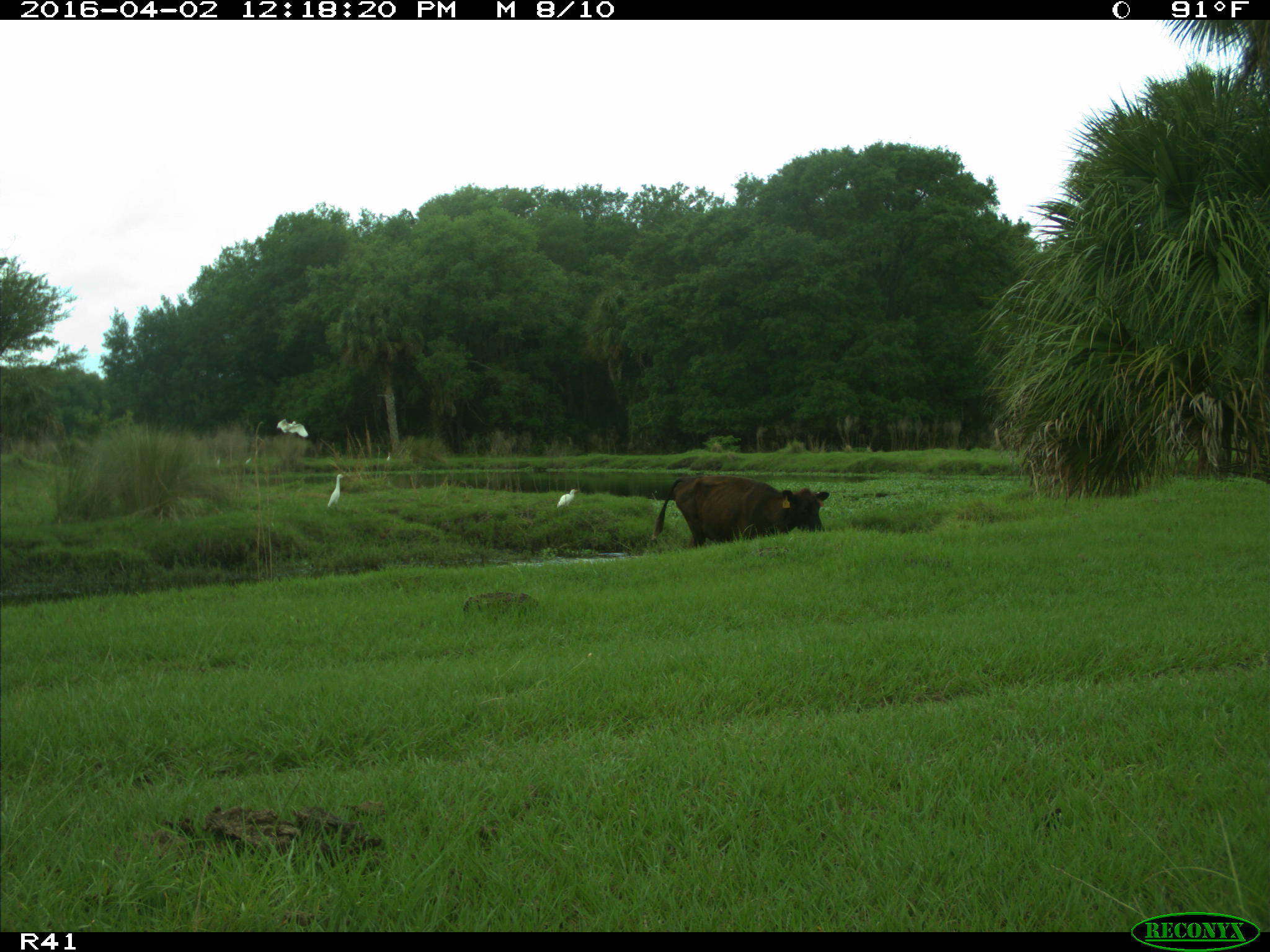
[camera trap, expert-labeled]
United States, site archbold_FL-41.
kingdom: Animalia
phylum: Chordata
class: Mammalia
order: Artiodactyla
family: Bovidae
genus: Bos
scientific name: Bos taurus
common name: domestic cow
Bos taurus (domestic cow).